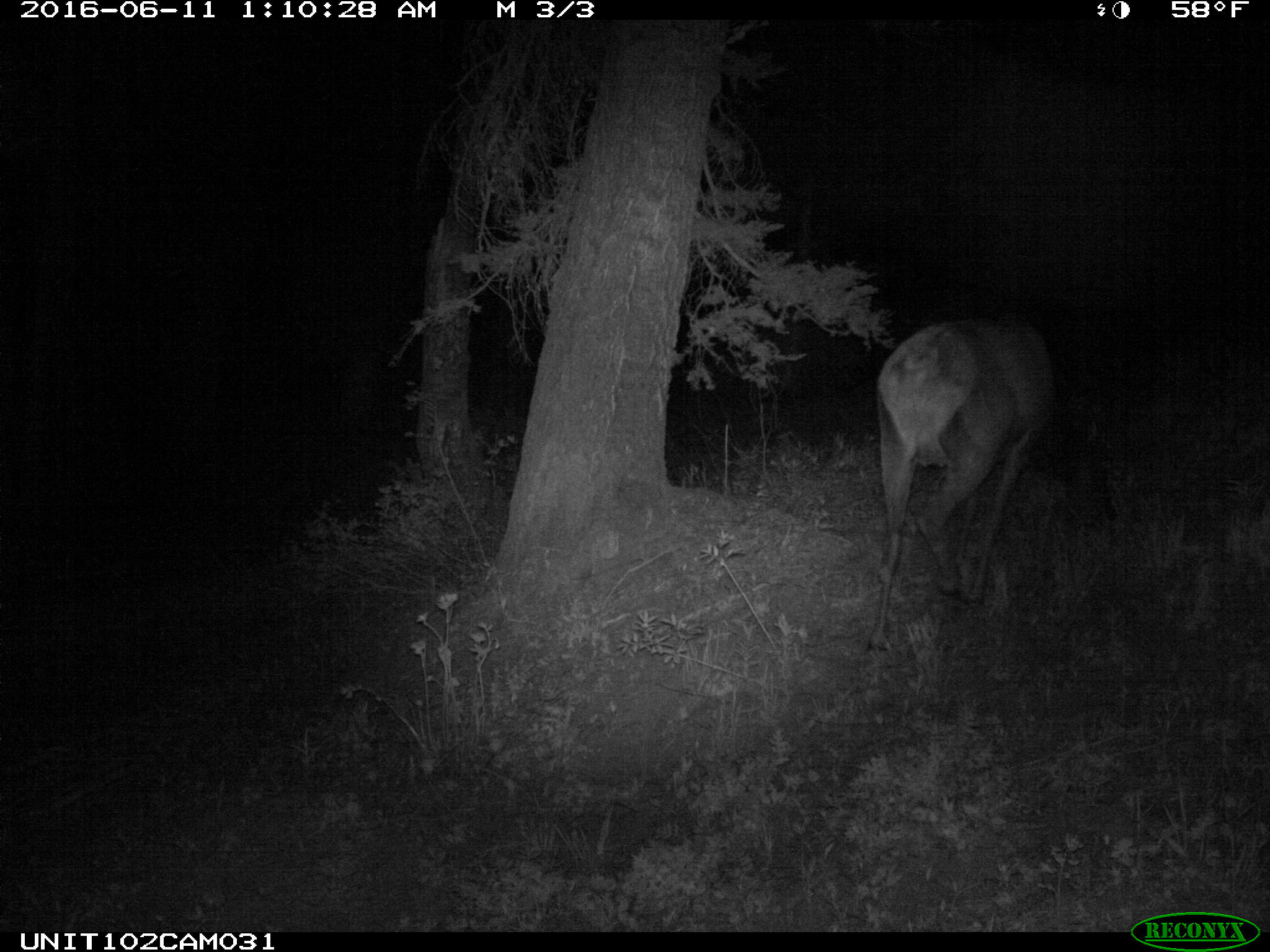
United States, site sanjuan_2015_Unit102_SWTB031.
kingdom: Animalia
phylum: Chordata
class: Mammalia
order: Artiodactyla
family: Cervidae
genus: Cervus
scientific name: Cervus elaphus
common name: red deer